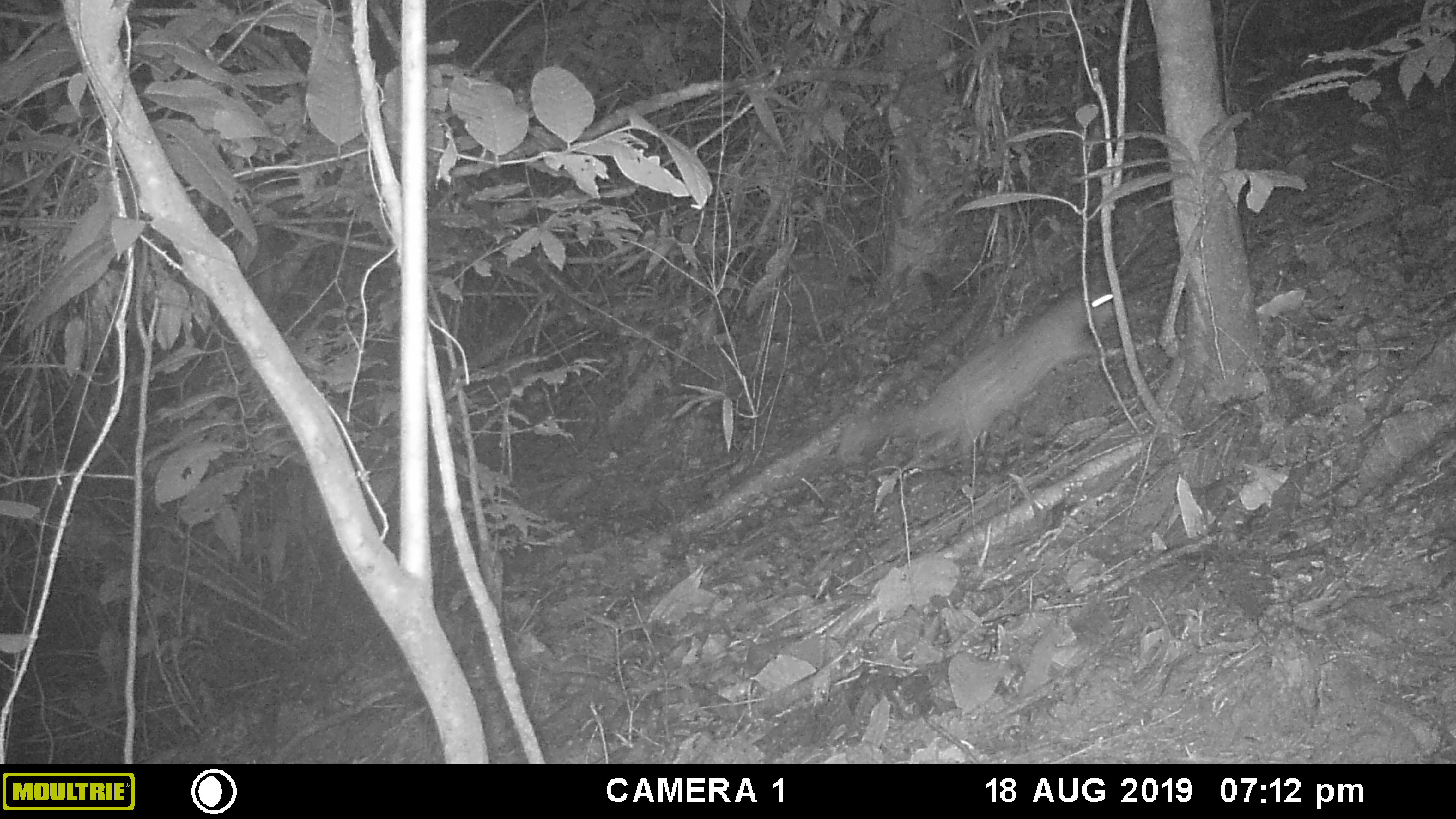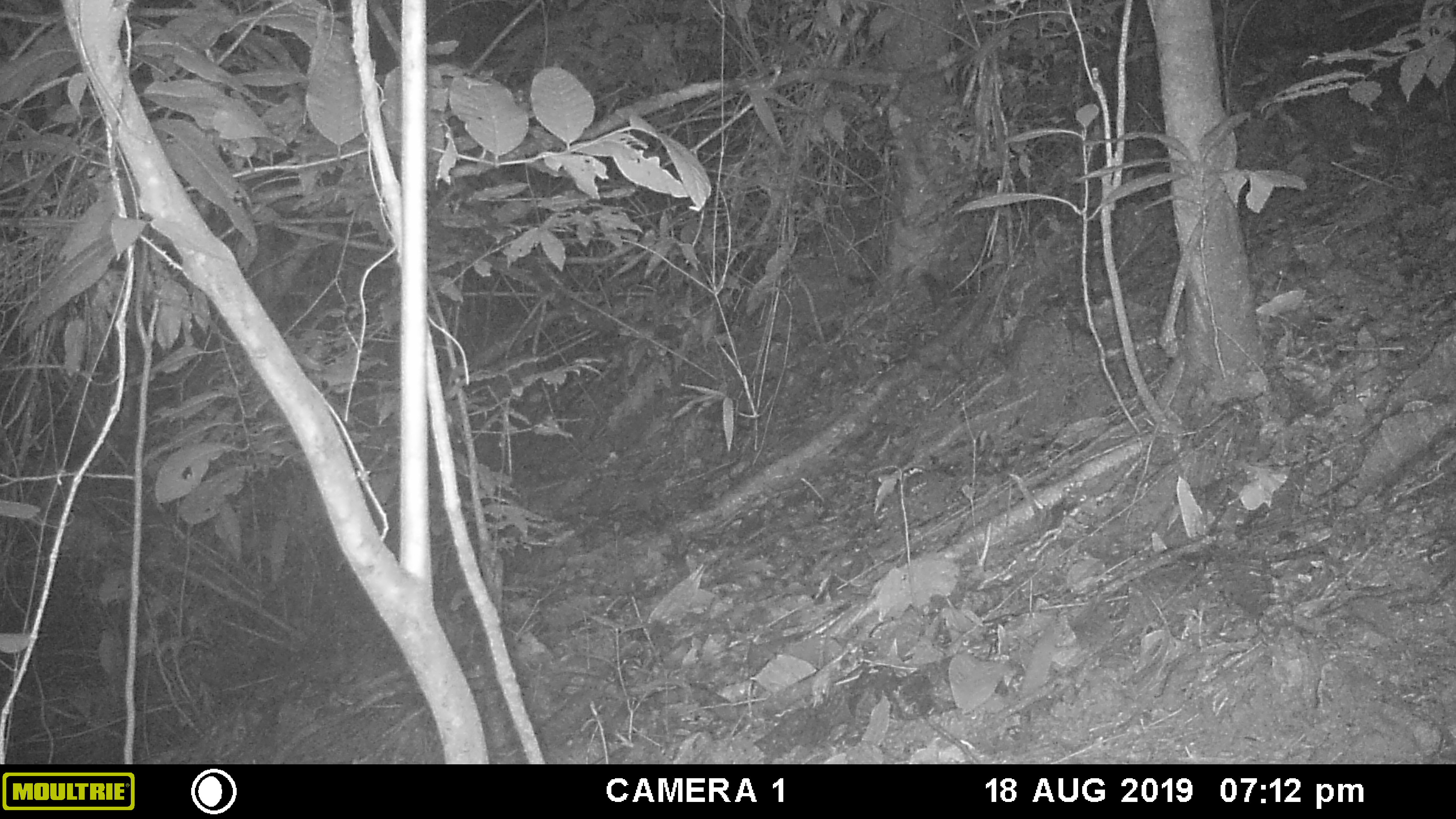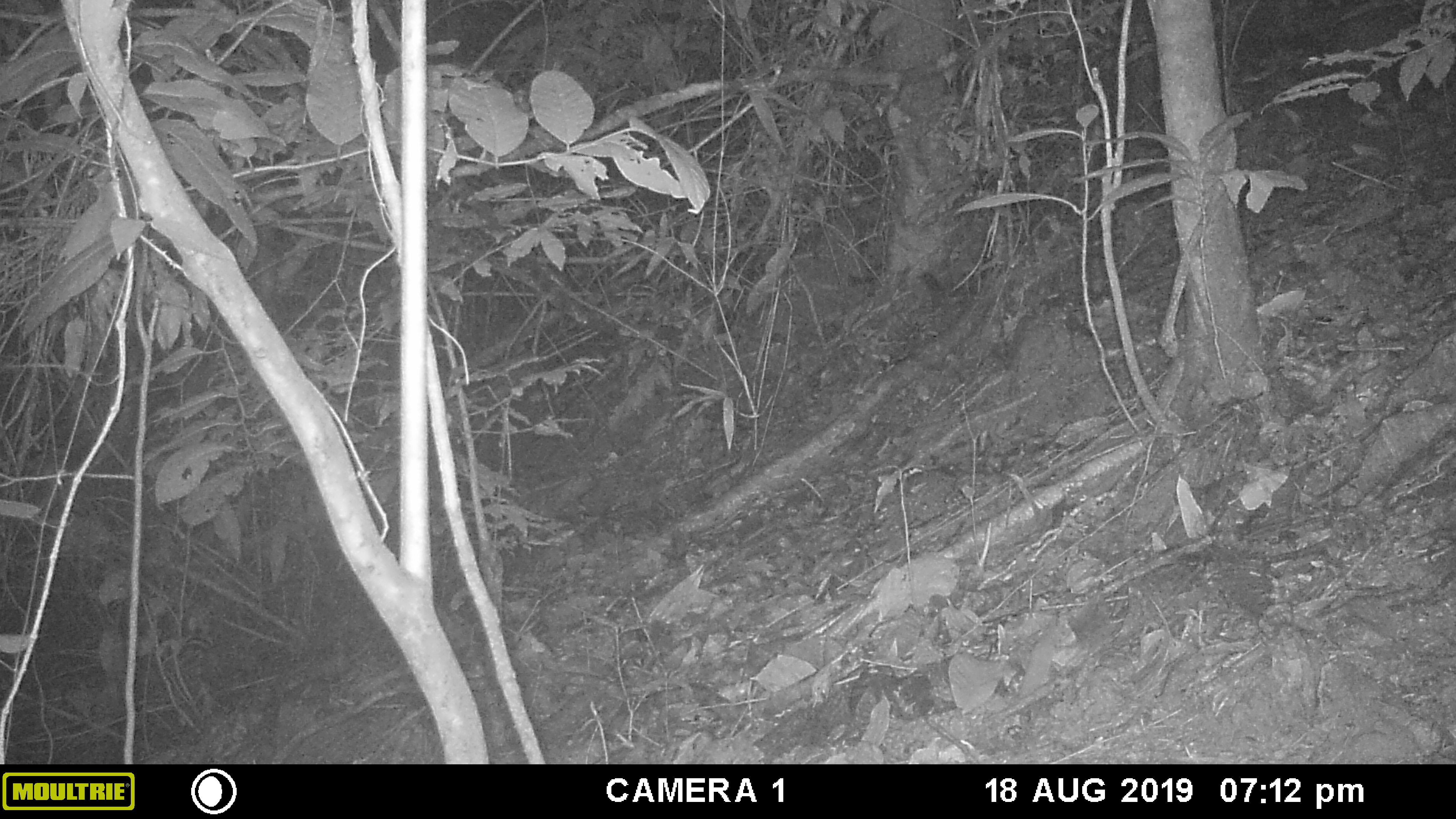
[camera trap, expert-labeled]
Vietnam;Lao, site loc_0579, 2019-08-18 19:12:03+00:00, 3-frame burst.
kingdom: Animalia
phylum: Chordata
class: Mammalia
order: Rodentia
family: Hystricidae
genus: Atherurus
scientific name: Atherurus macrourus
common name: asiatic brush-tailed porcupine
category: asiatic brush tailed porcupine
Asiatic brush tailed porcupine (asiatic brush-tailed porcupine) (Atherurus macrourus). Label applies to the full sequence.